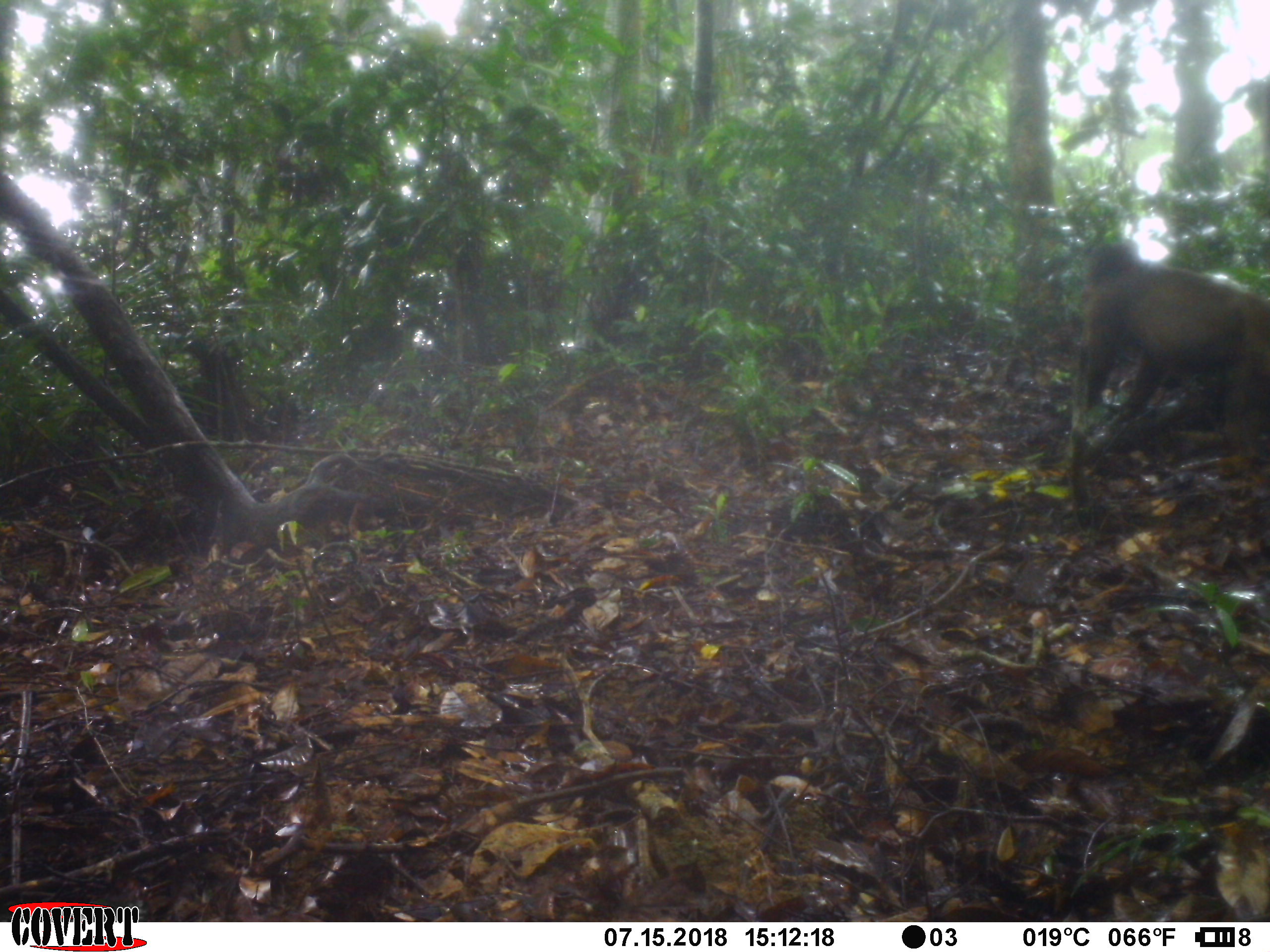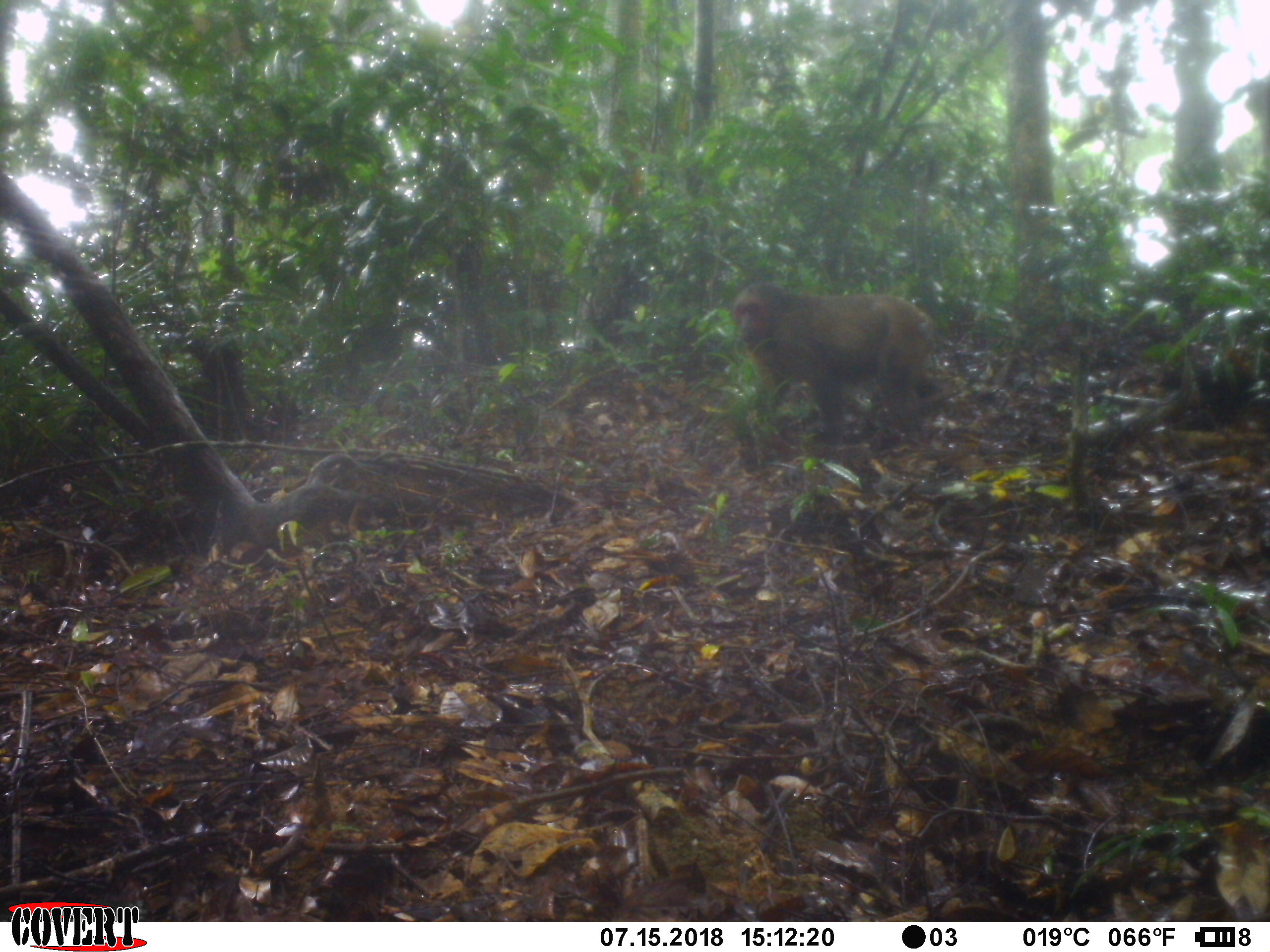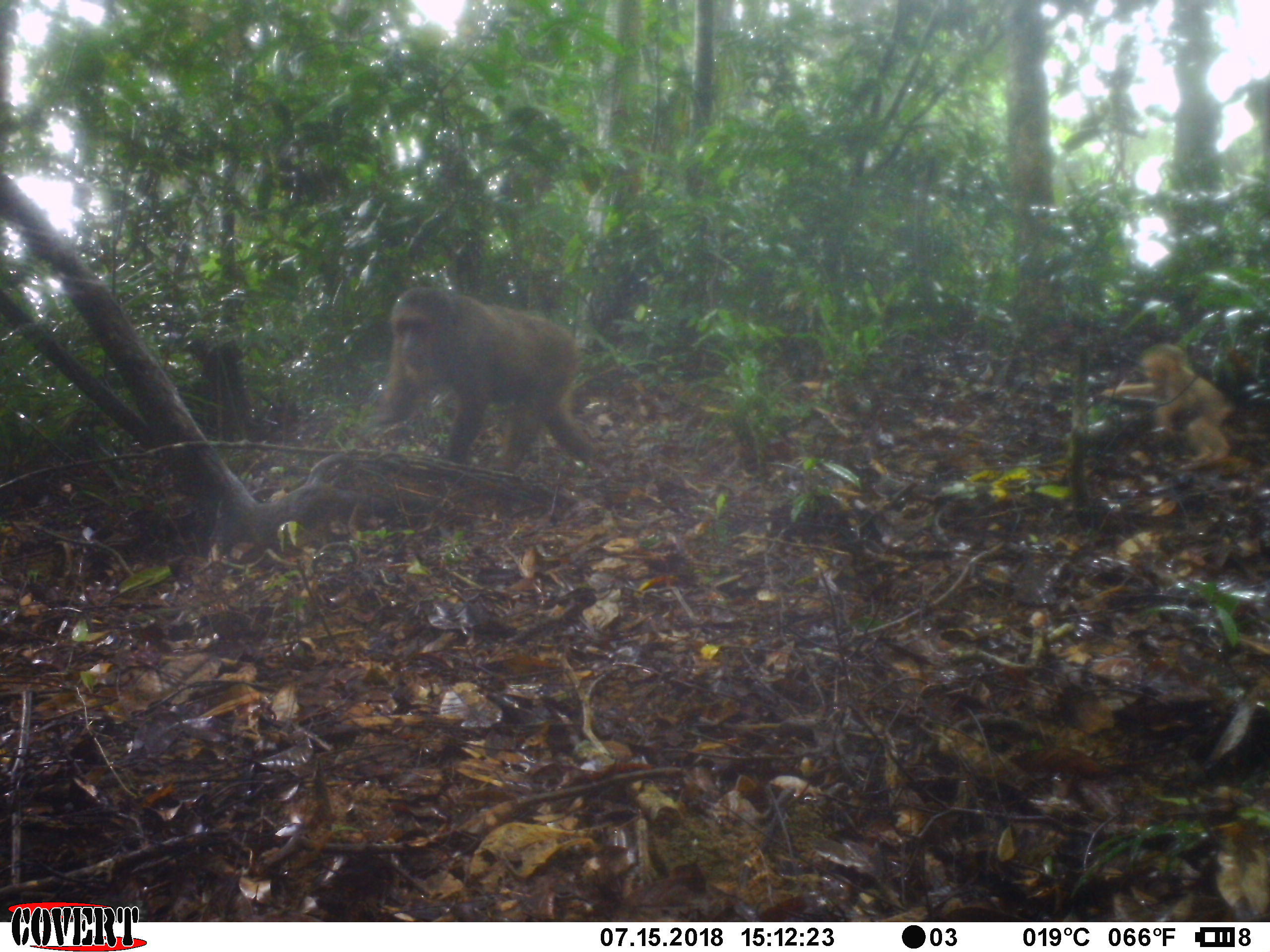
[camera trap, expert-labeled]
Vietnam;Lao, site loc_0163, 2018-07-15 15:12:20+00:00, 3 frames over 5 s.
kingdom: Animalia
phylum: Chordata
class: Mammalia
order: Primates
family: Cercopithecidae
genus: Macaca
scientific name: Macaca arctoides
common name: stump-tailed macaque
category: stump tailed macaque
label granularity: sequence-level